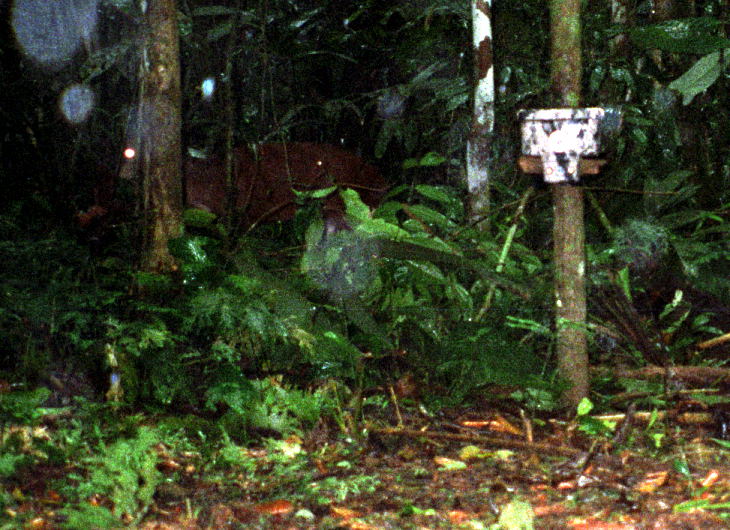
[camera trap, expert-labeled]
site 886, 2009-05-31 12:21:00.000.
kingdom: Animalia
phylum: Chordata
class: Mammalia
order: Artiodactyla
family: Cervidae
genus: Mazama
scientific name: Mazama americana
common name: red brocket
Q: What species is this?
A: Mazama americana (red brocket).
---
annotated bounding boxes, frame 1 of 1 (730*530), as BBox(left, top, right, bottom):
mazama americana: BBox(116, 109, 393, 247)